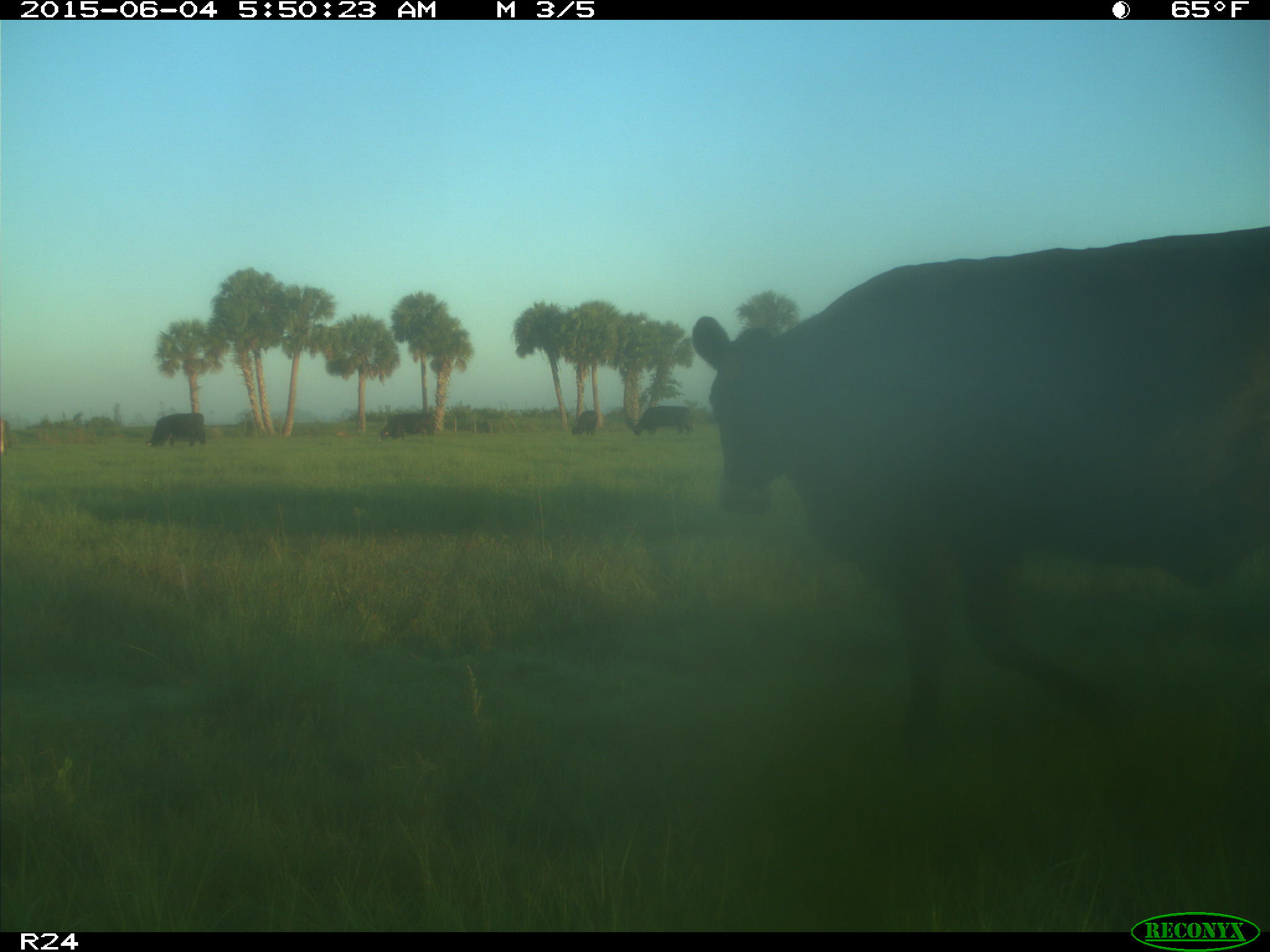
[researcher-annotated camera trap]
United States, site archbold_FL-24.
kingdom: Animalia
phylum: Chordata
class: Mammalia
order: Artiodactyla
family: Bovidae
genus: Bos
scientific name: Bos taurus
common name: domestic cow